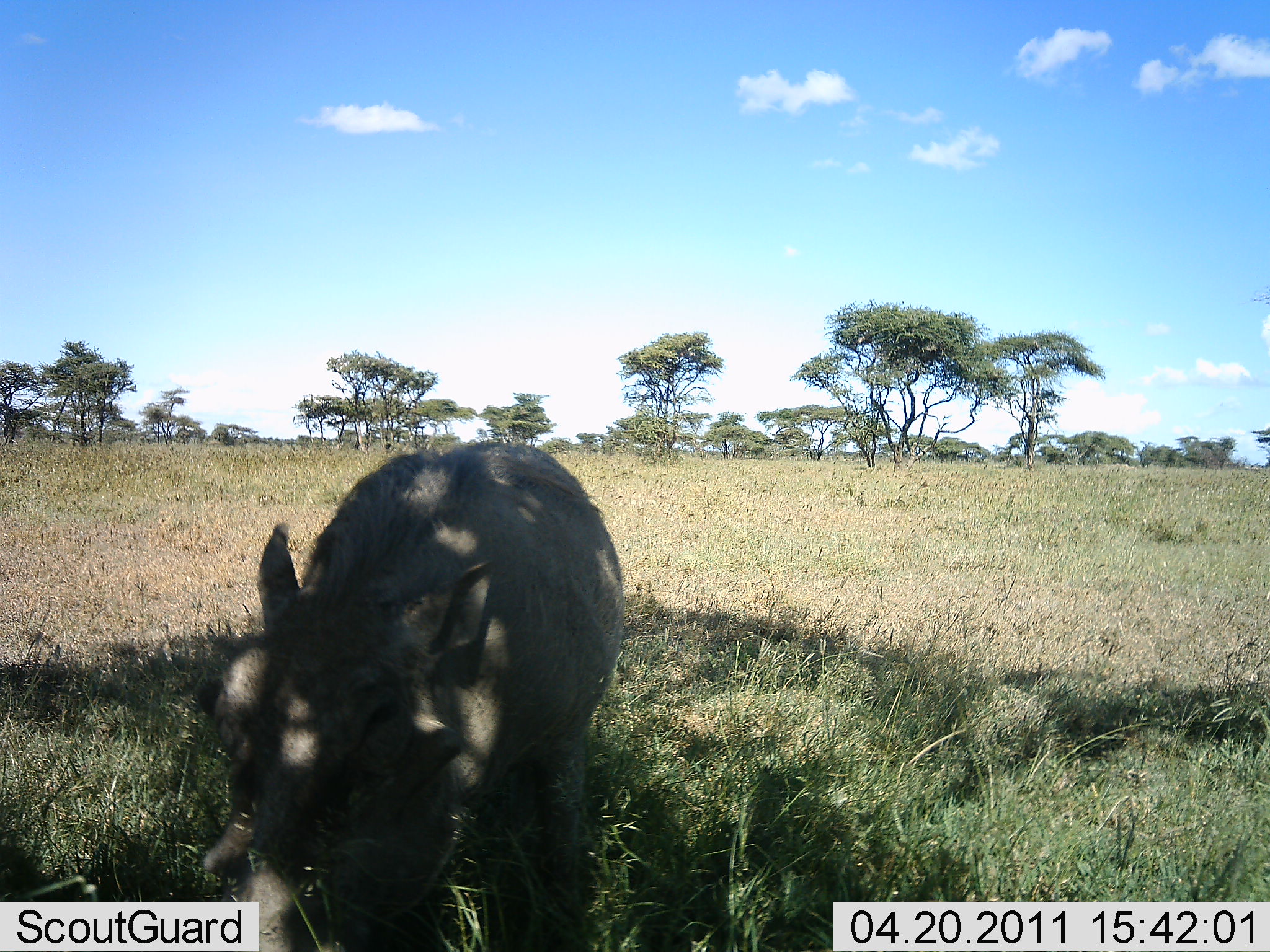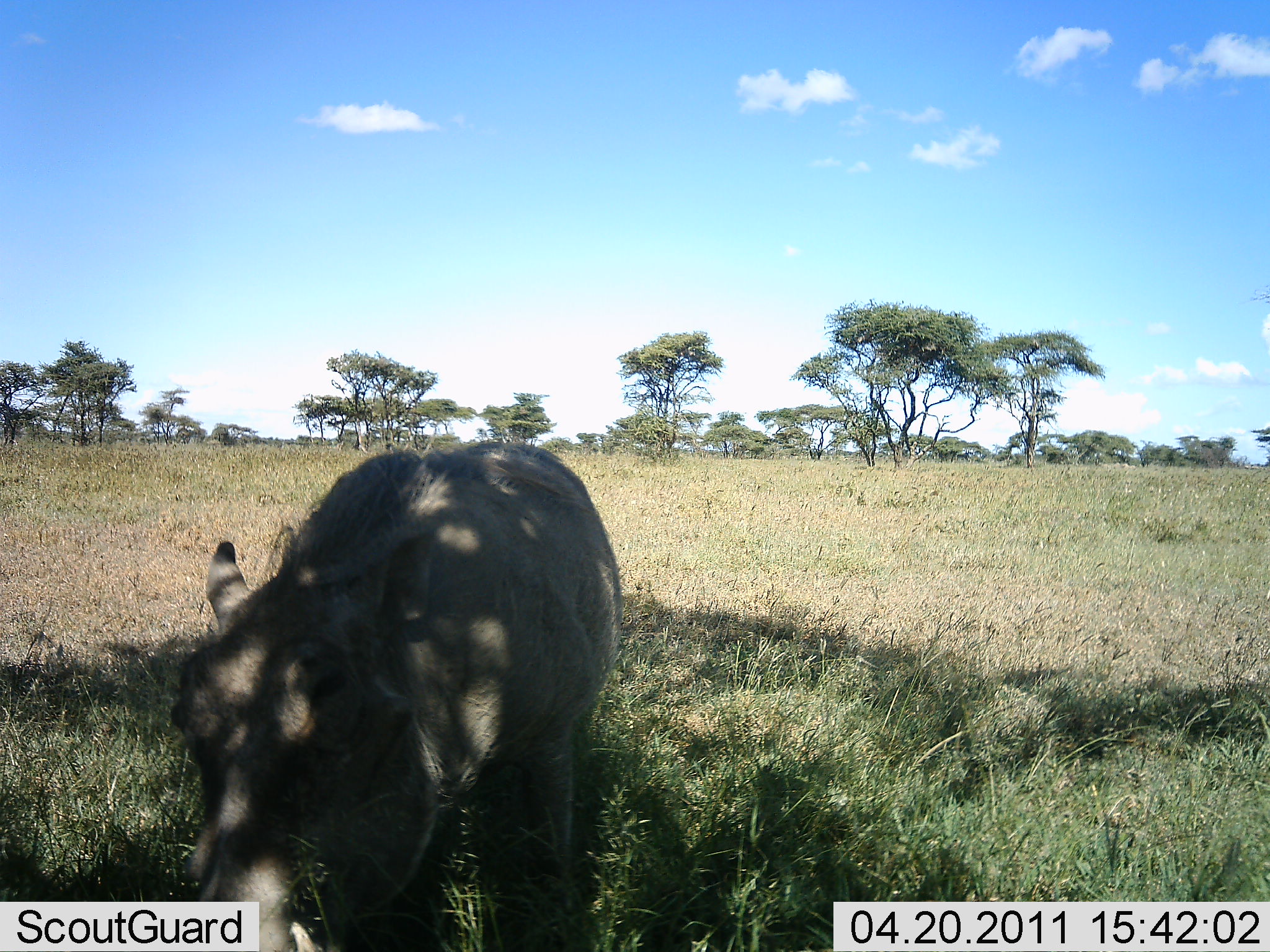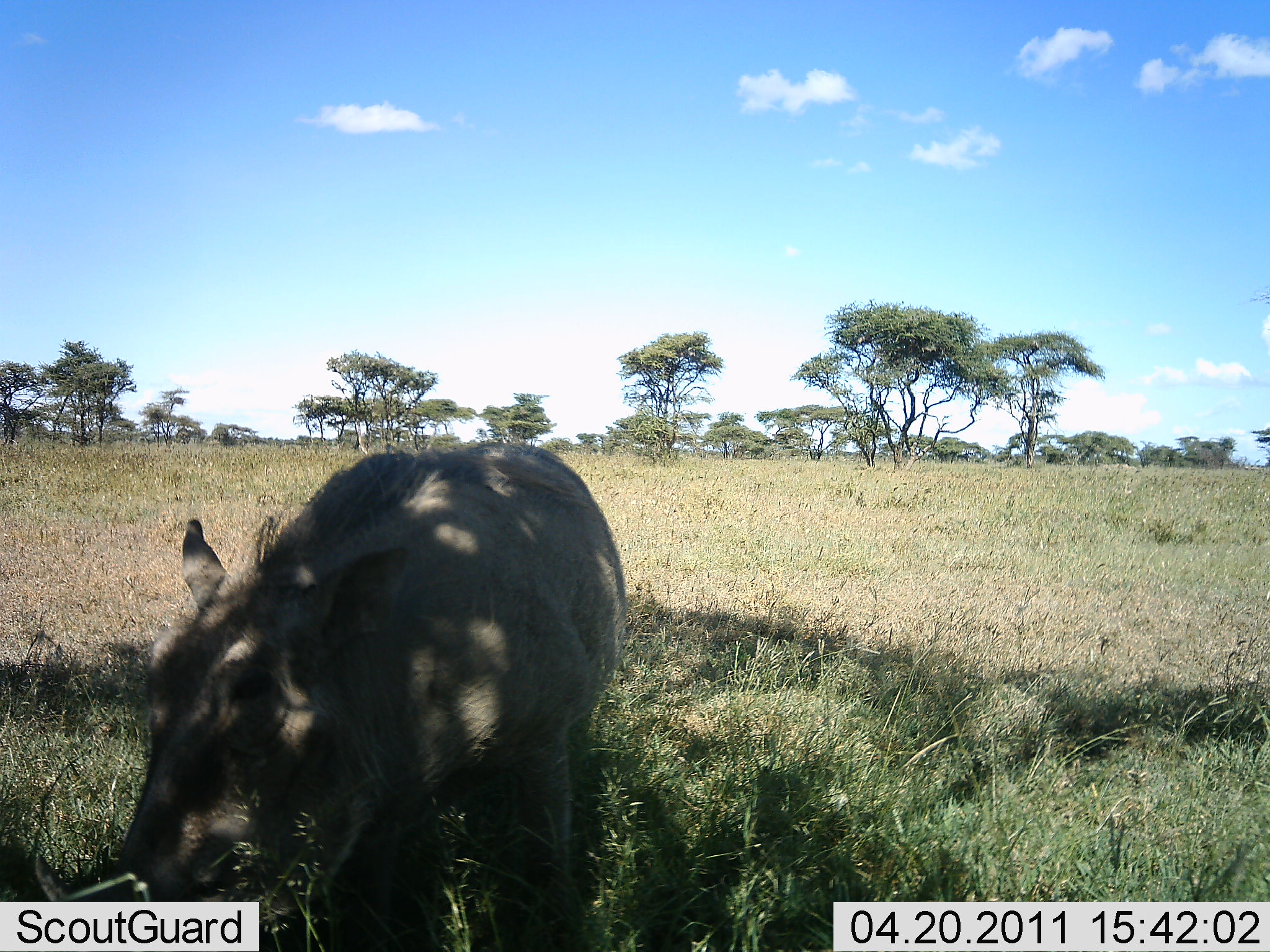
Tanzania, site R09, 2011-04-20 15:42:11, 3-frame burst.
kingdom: Animalia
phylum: Chordata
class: Mammalia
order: Artiodactyla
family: Suidae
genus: Phacochoerus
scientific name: Phacochoerus africanus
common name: warthog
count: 1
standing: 73%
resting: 0%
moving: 0%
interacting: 0%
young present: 0%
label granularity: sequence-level